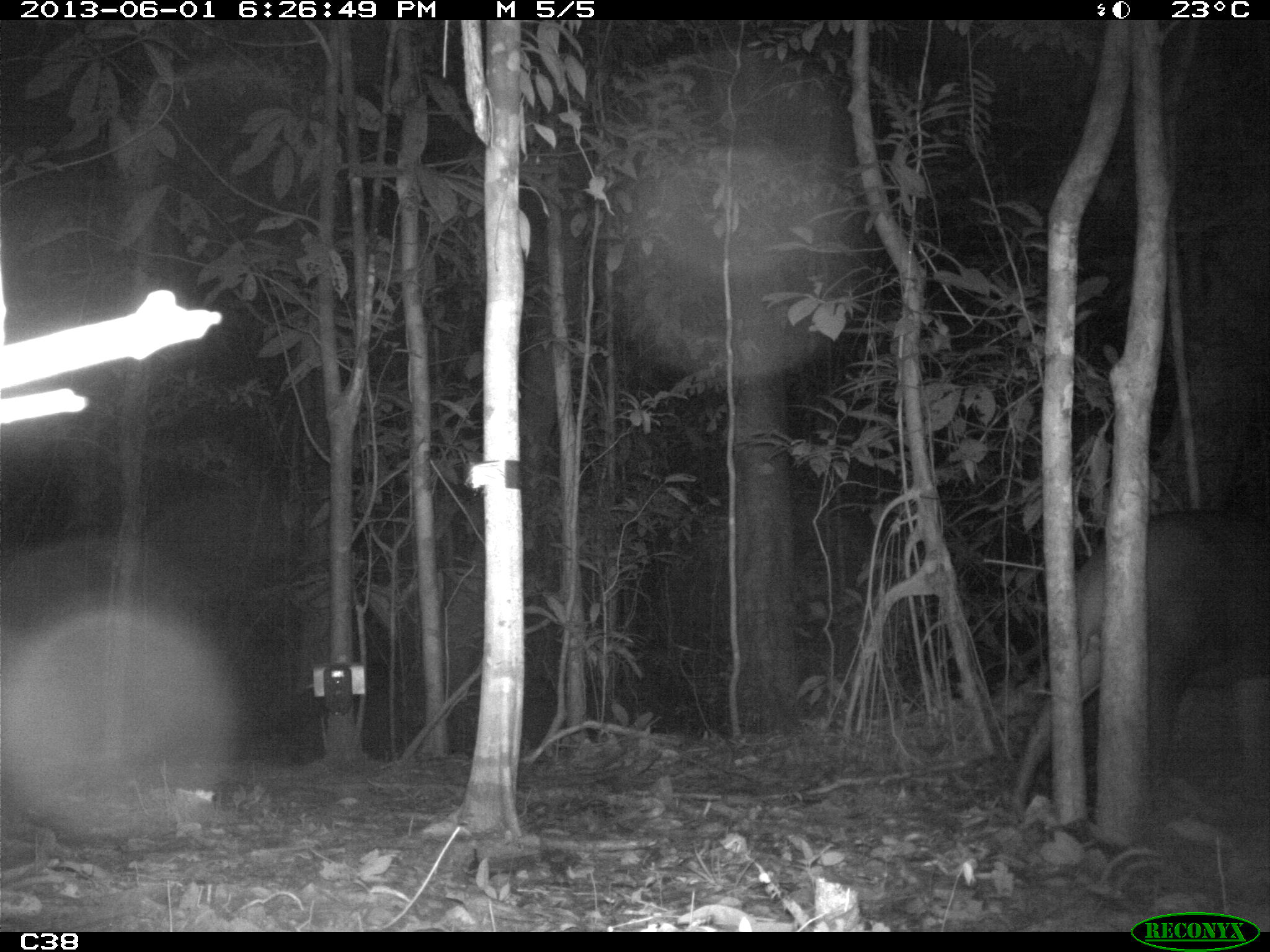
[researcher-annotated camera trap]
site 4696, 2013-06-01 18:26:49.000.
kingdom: Animalia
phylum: Chordata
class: Mammalia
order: Perissodactyla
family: Tapiridae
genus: Tapirus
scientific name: Tapirus terrestris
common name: south american tapir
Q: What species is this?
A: Tapirus terrestris (south american tapir).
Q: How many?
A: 1.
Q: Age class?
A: Adult.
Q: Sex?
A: Male.